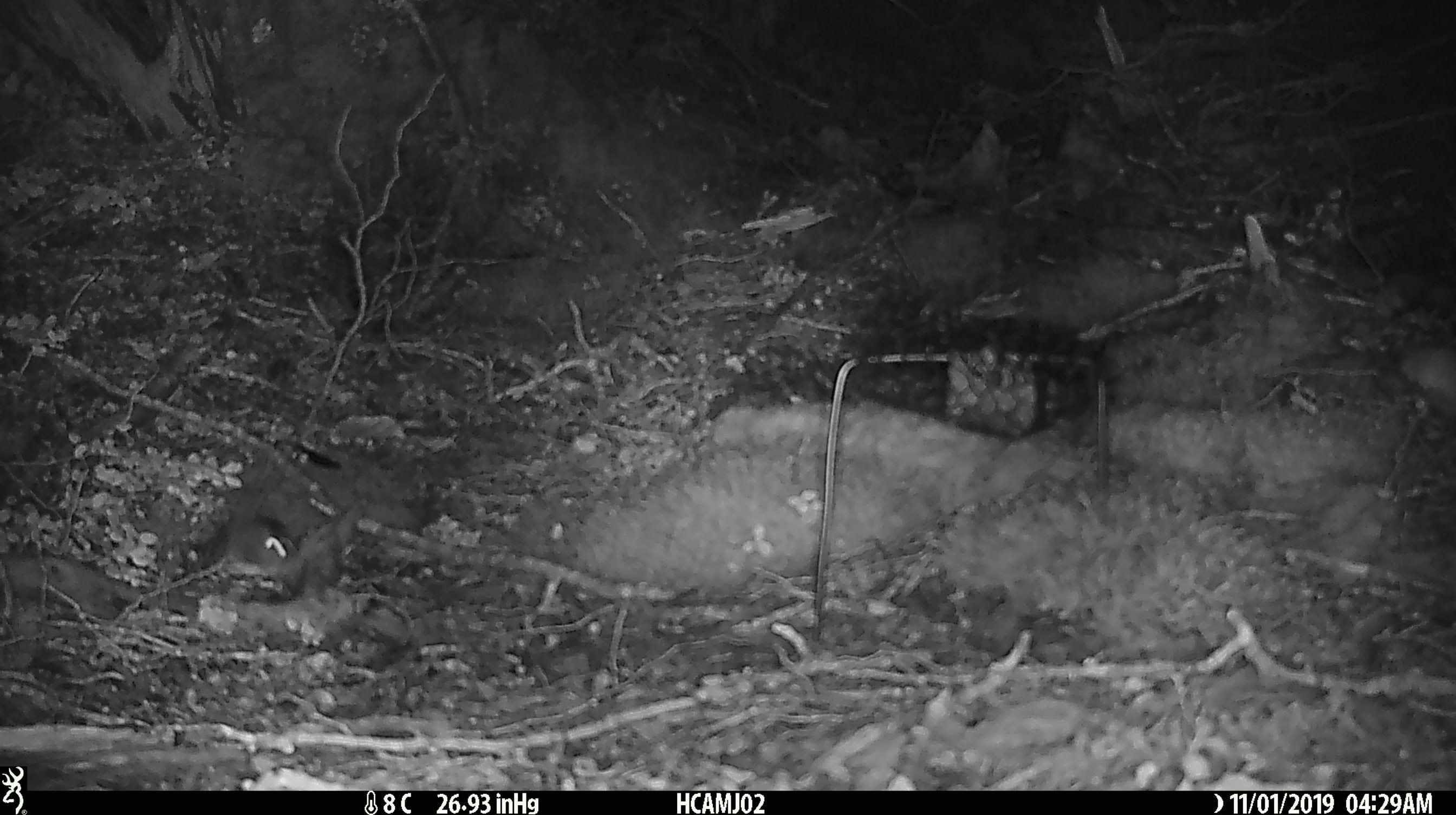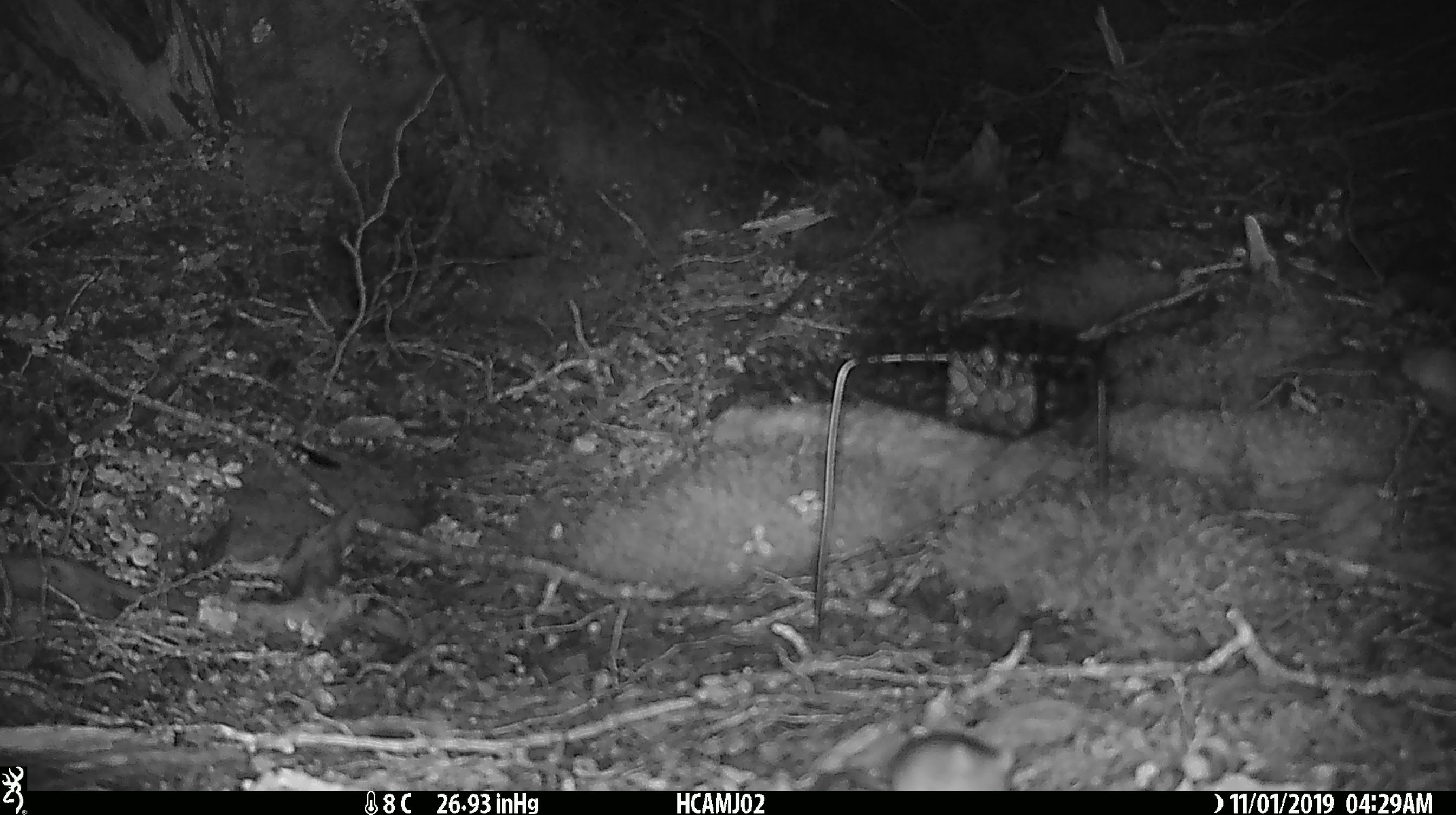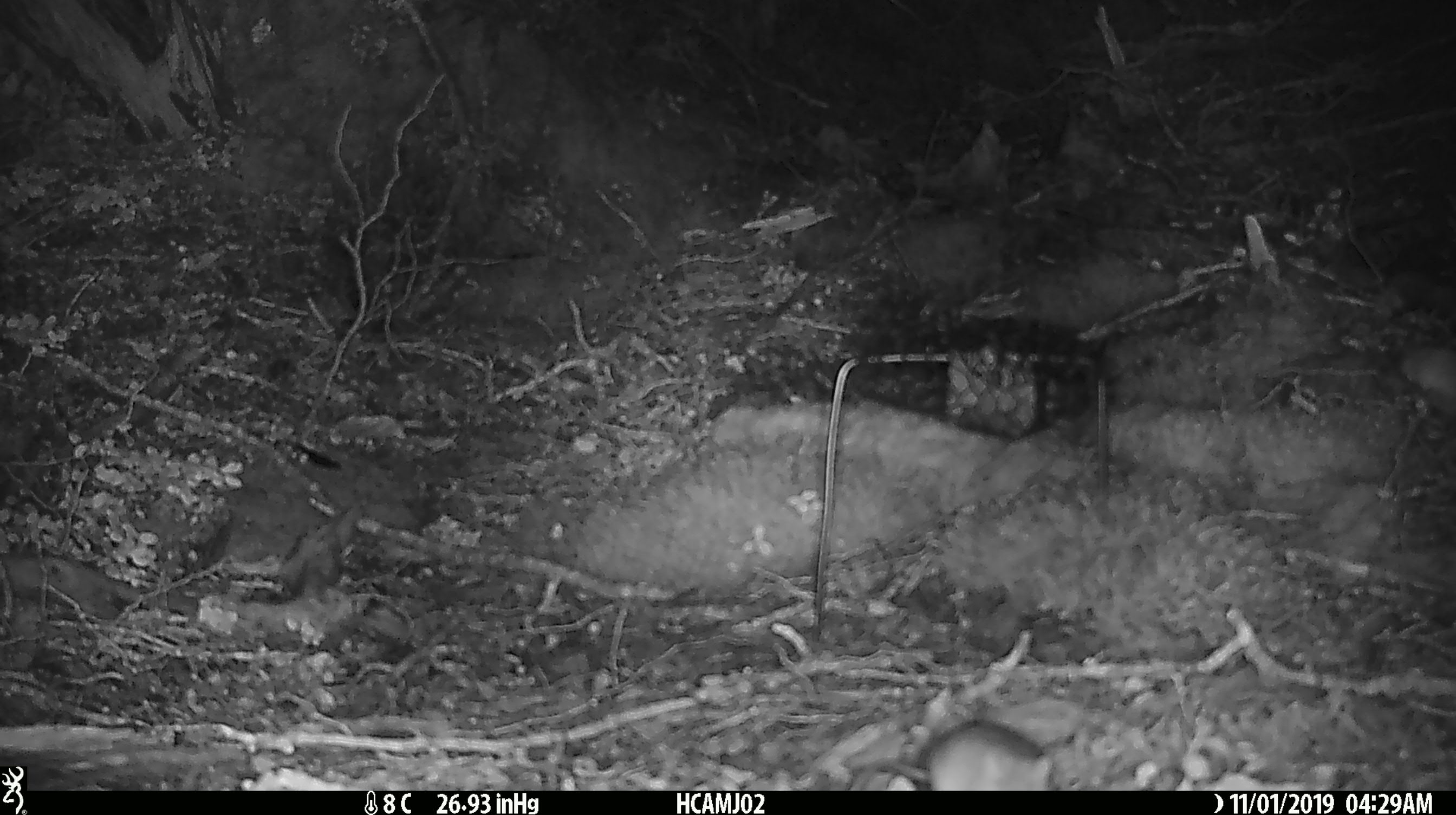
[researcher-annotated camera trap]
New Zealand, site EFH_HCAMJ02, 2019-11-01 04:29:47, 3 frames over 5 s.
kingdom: Animalia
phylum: Chordata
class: Mammalia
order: Rodentia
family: Muridae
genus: Mus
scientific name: Mus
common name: mouse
Mouse (Mus).